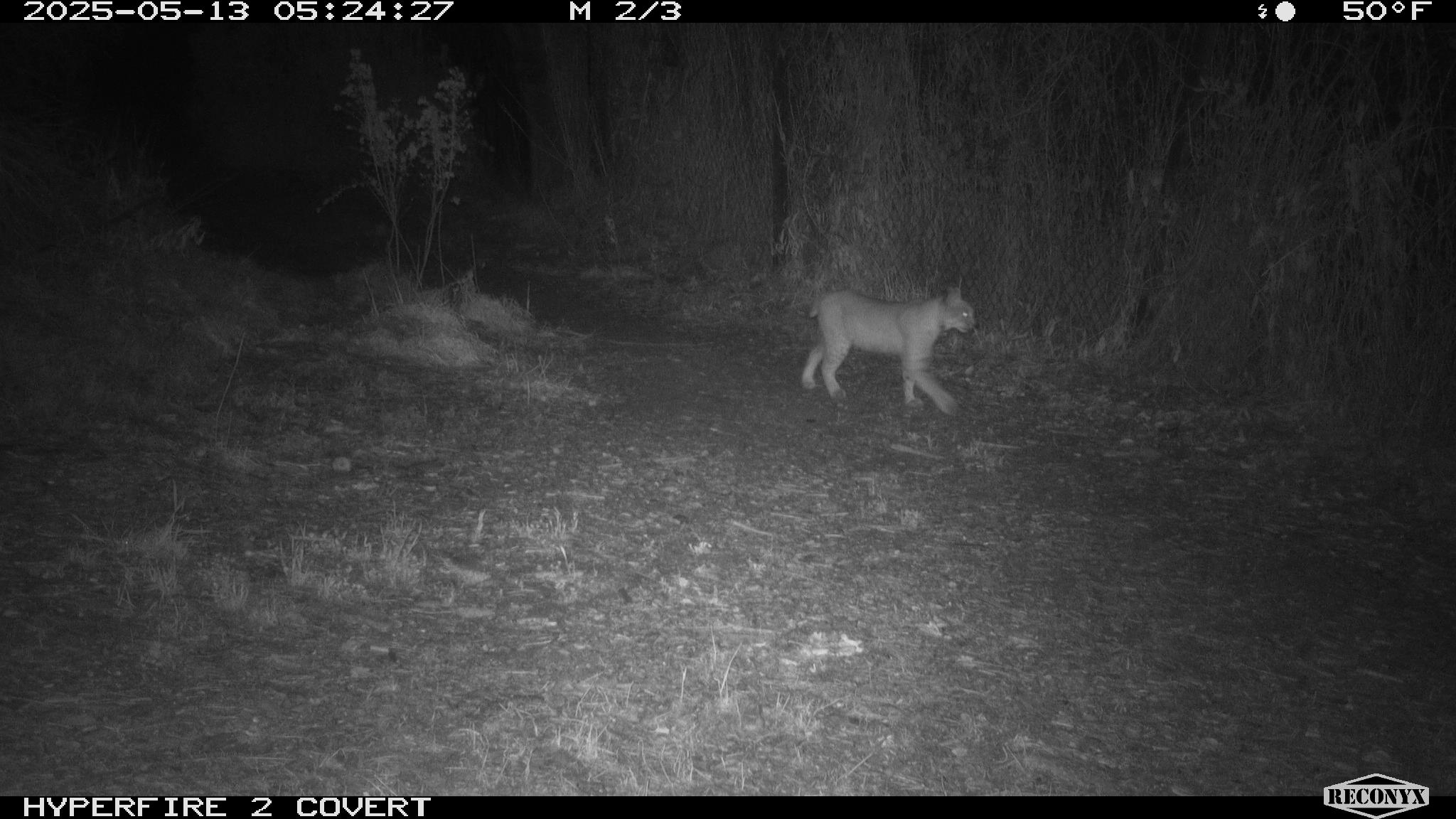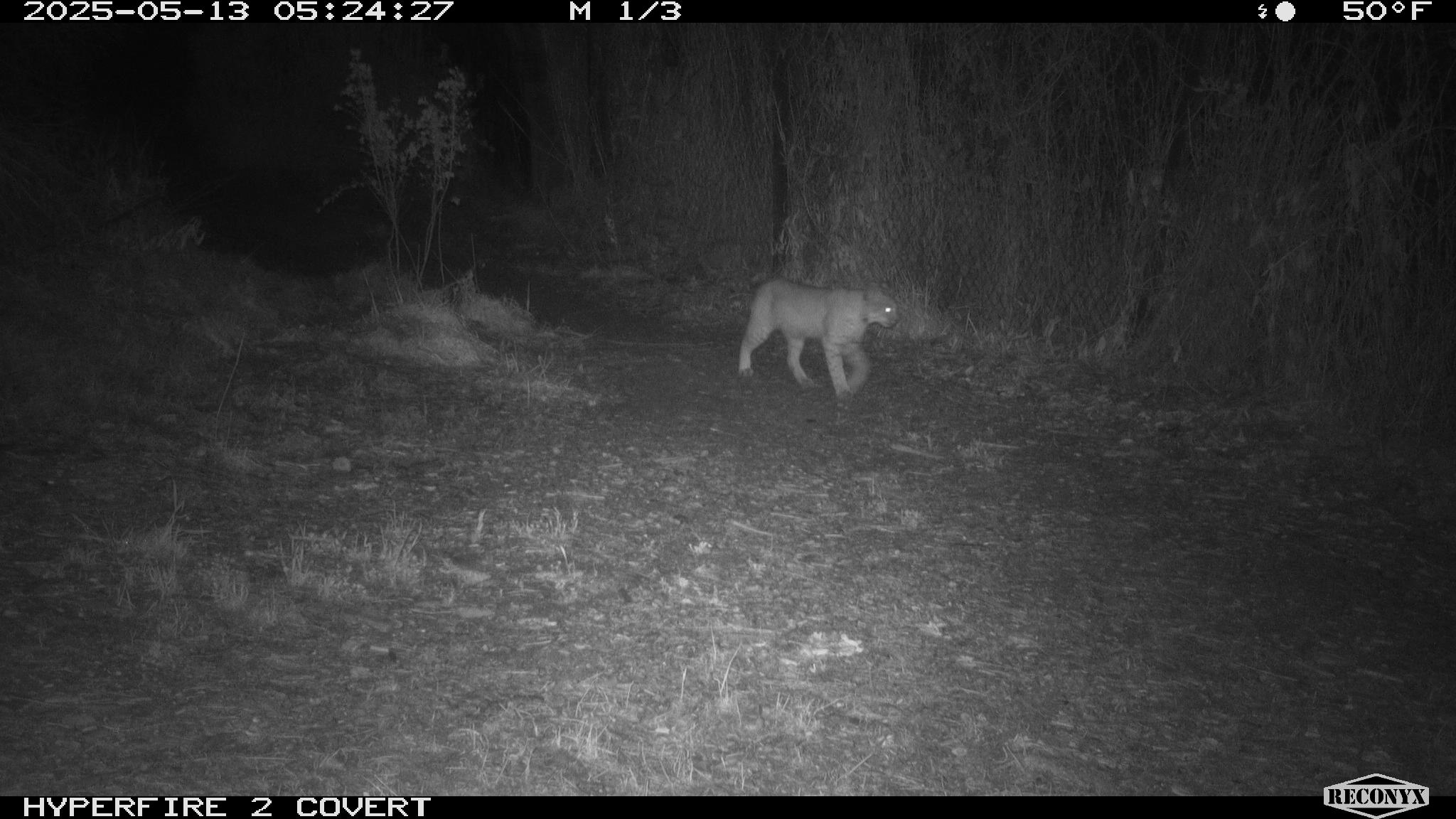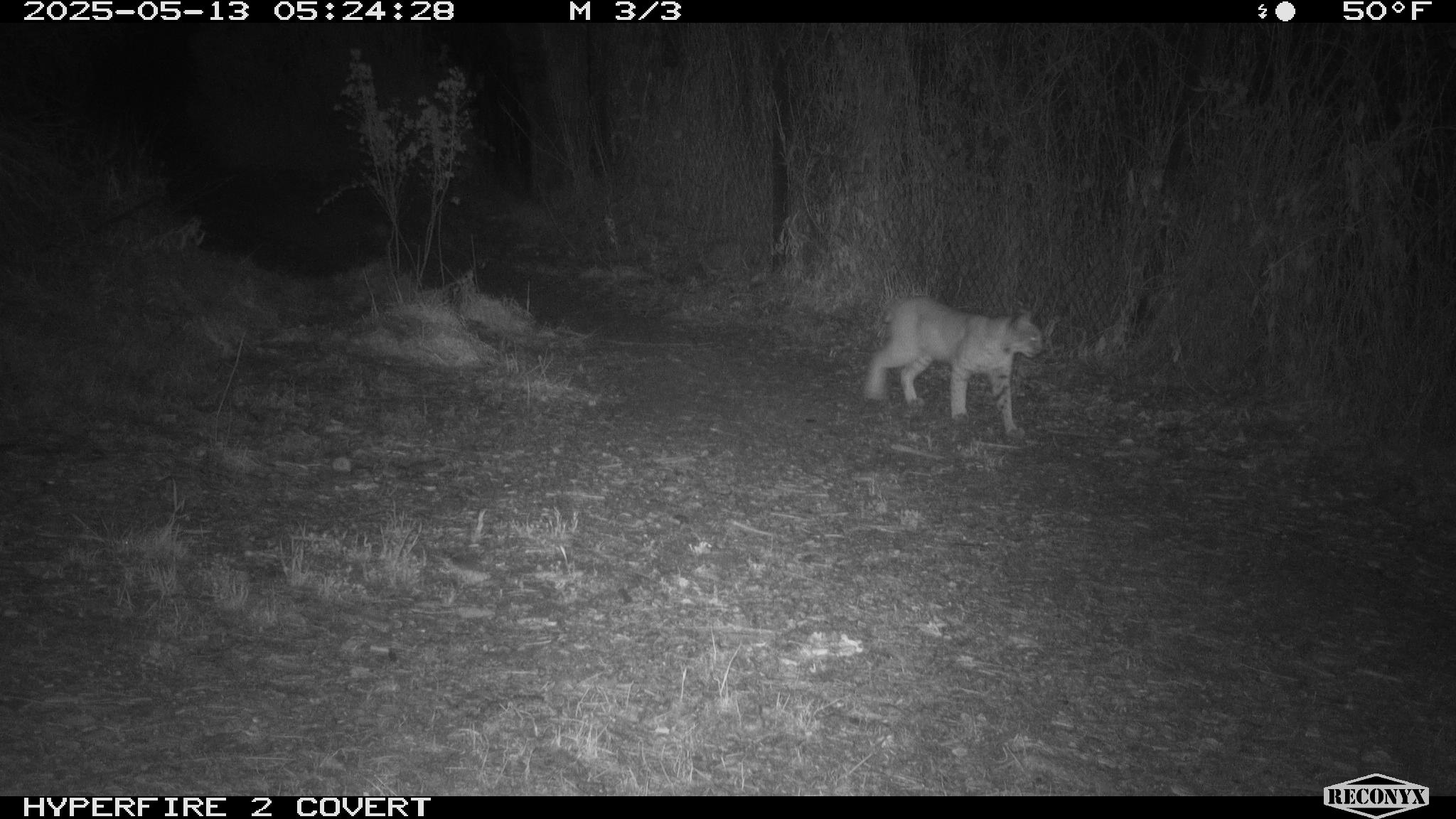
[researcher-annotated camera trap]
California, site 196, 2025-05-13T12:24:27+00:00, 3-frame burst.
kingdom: Animalia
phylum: Chordata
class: Mammalia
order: Carnivora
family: Felidae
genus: Lynx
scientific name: Lynx rufus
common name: bobcat